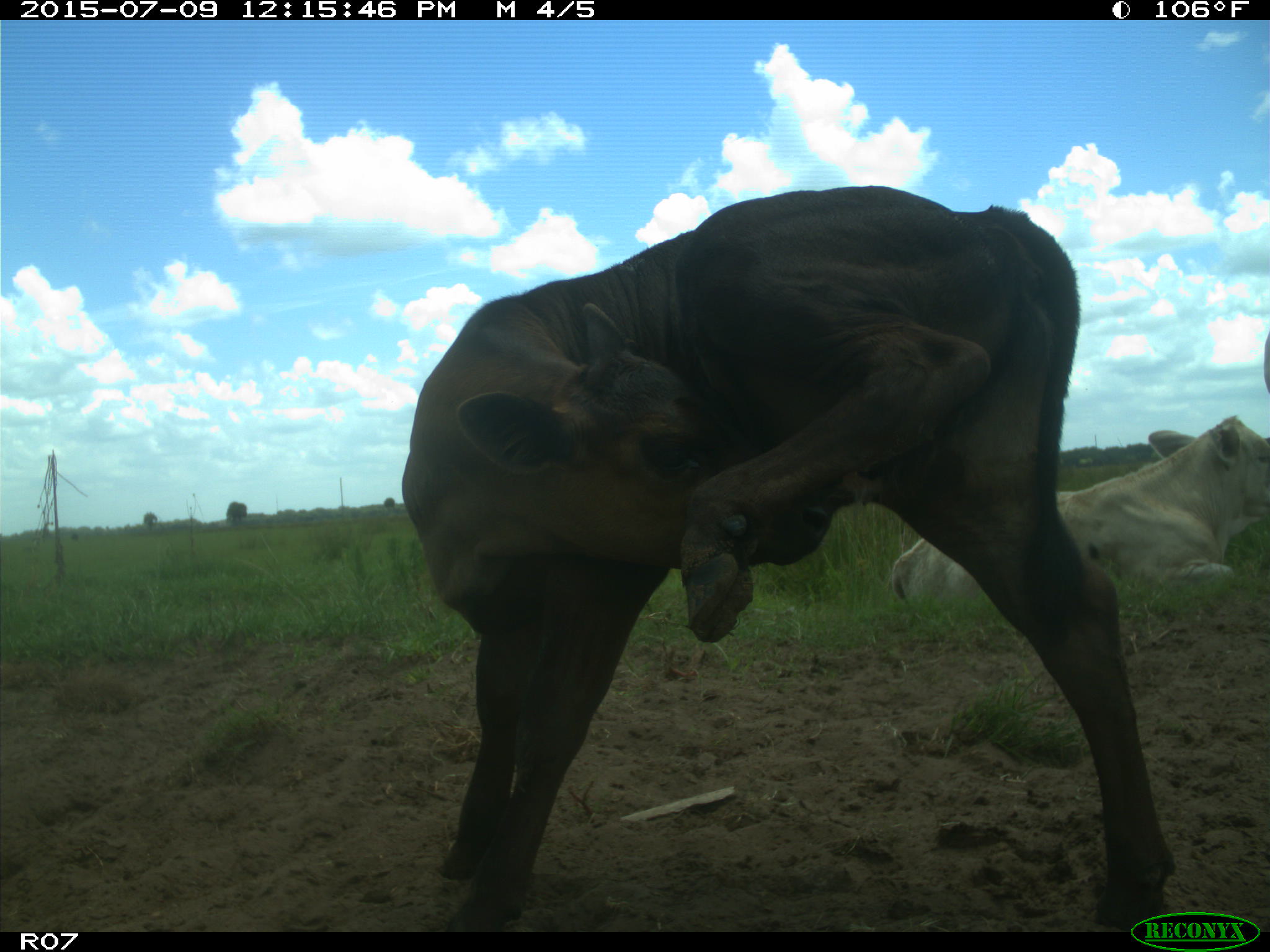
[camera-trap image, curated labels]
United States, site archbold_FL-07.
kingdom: Animalia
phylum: Chordata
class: Mammalia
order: Artiodactyla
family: Bovidae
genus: Bos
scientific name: Bos taurus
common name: domestic cow